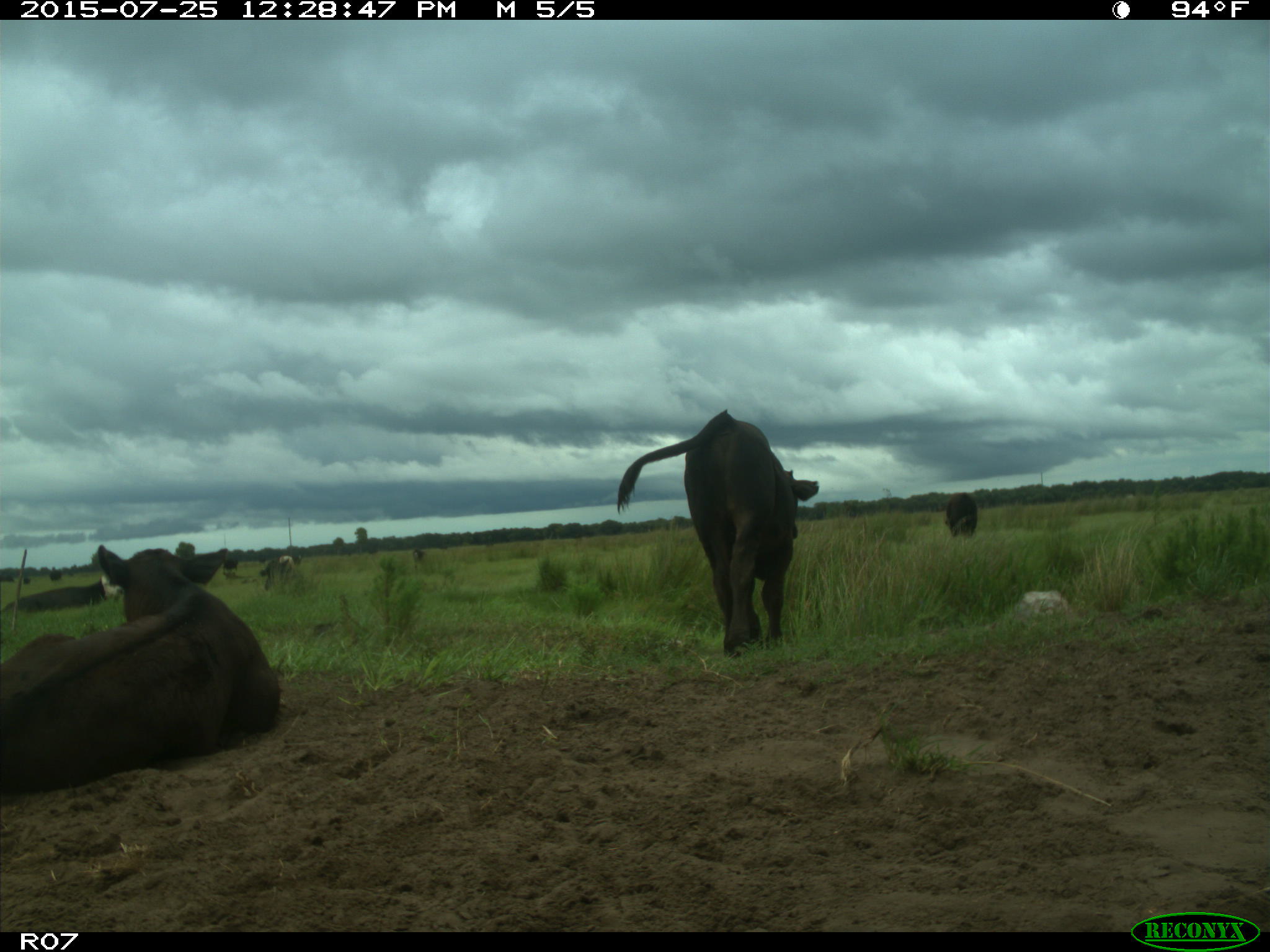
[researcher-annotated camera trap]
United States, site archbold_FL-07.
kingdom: Animalia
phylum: Chordata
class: Mammalia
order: Artiodactyla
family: Bovidae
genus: Bos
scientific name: Bos taurus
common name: domestic cow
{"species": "Bos taurus (domestic cow)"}